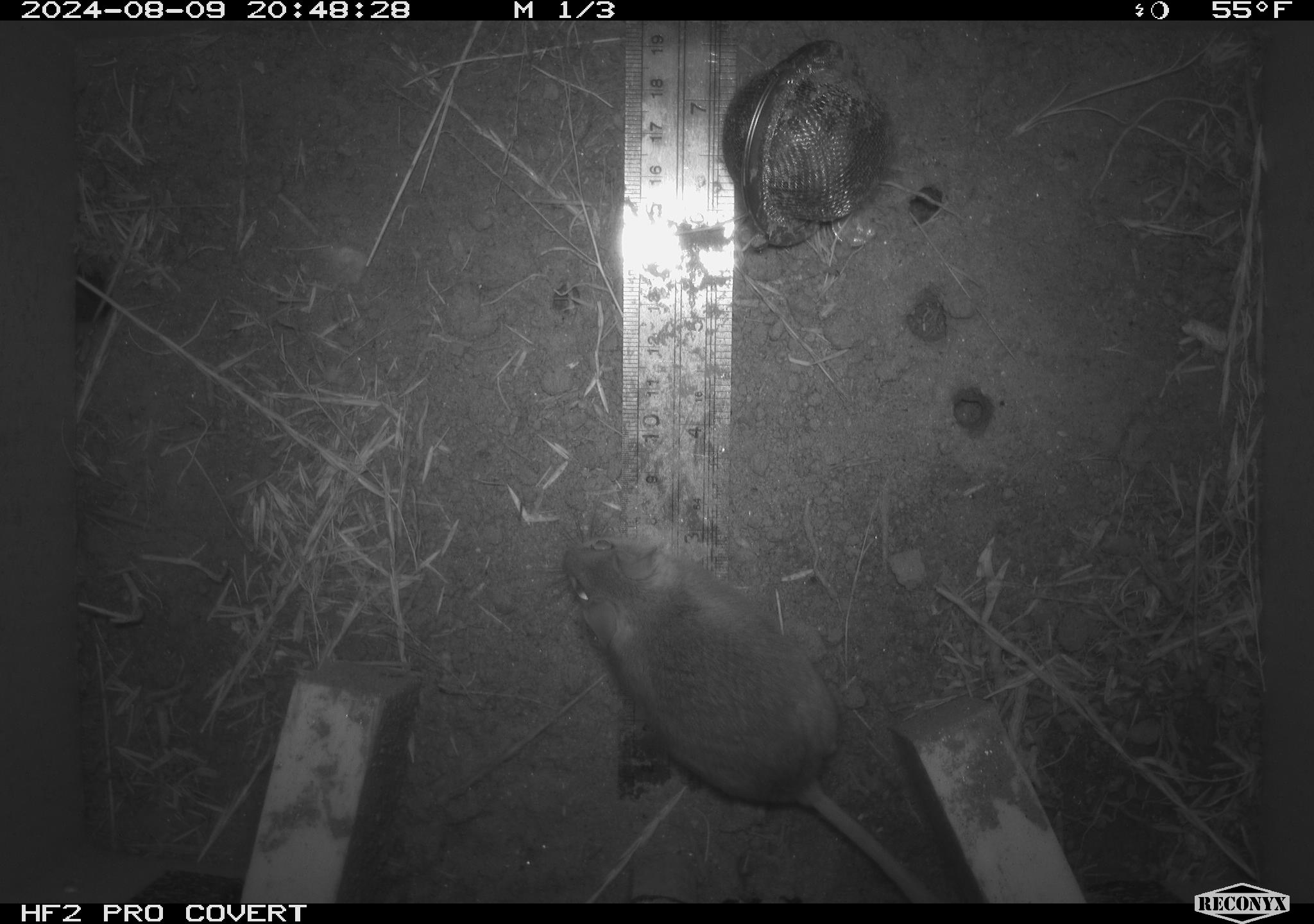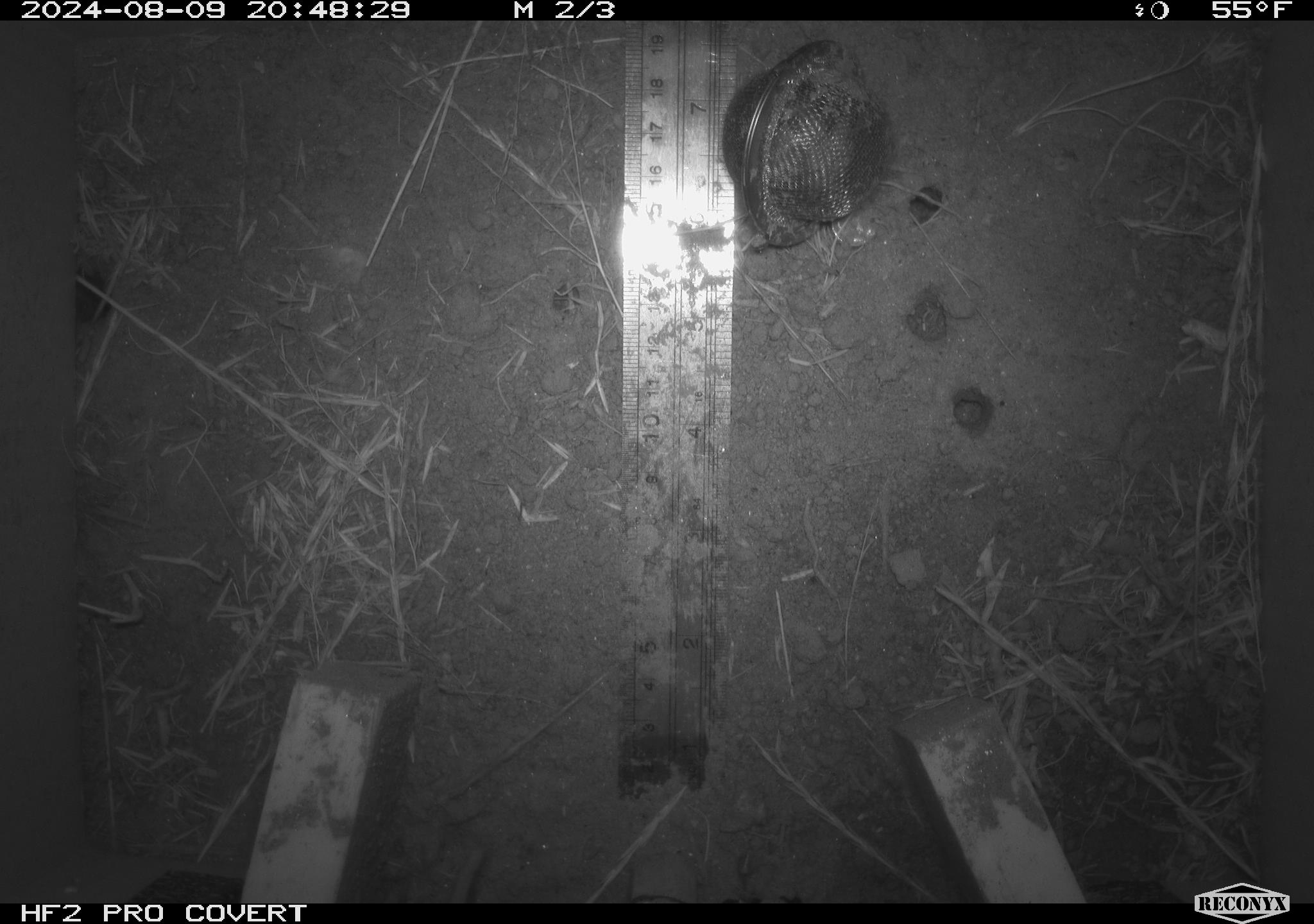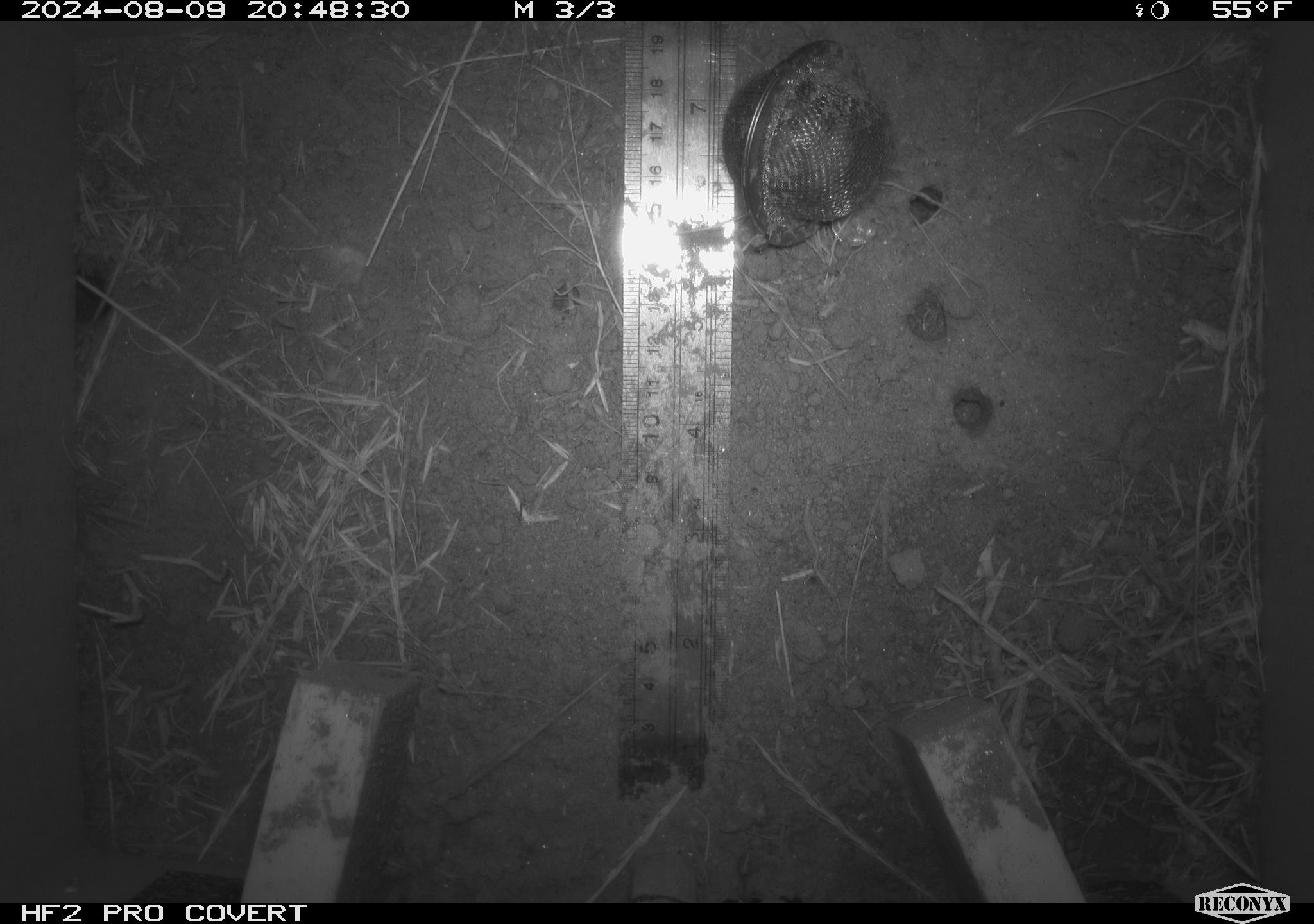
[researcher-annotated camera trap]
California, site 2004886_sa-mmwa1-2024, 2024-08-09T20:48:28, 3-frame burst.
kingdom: Animalia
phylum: Chordata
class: Mammalia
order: Rodentia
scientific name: Rodentia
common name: mouse species